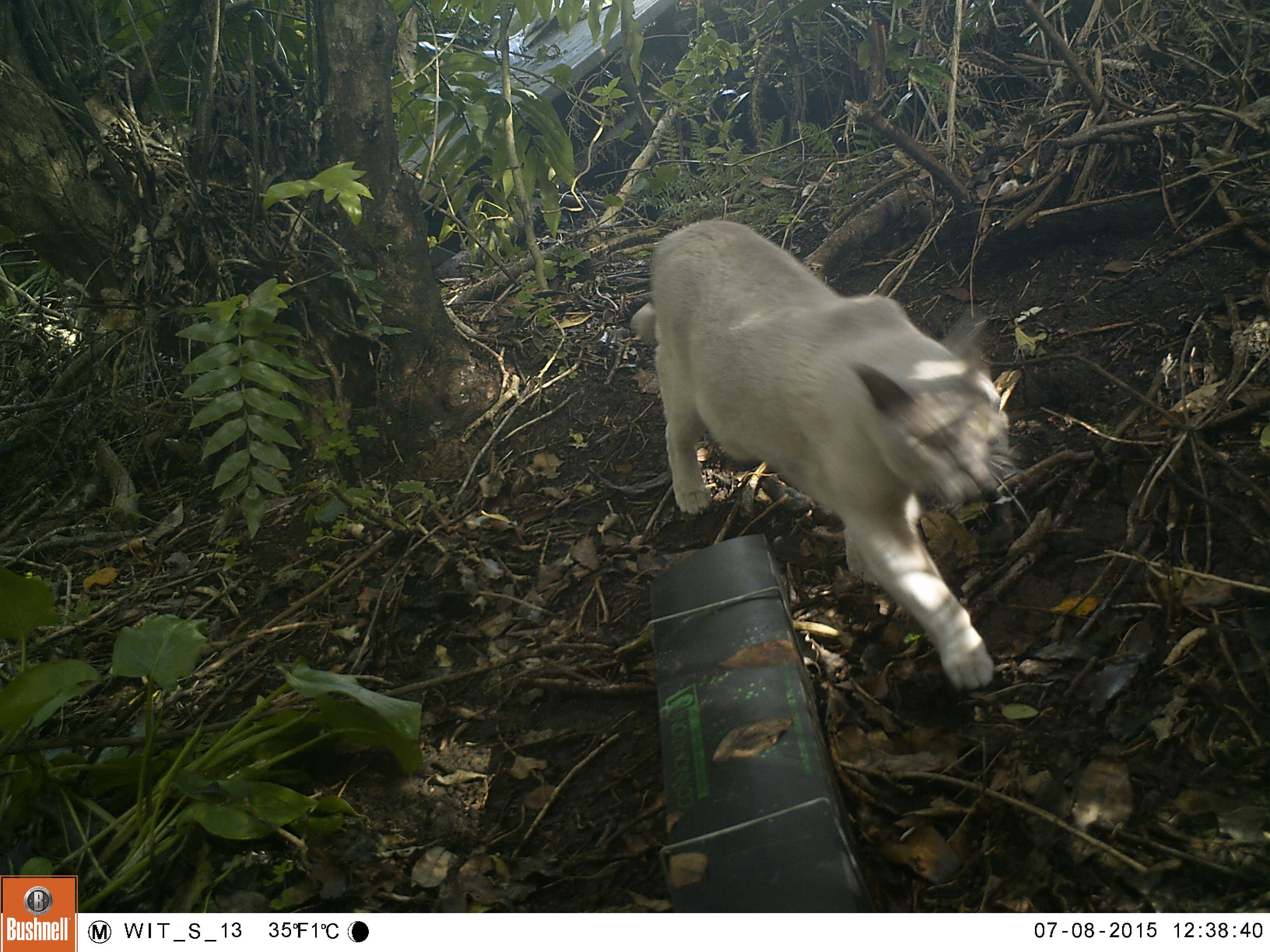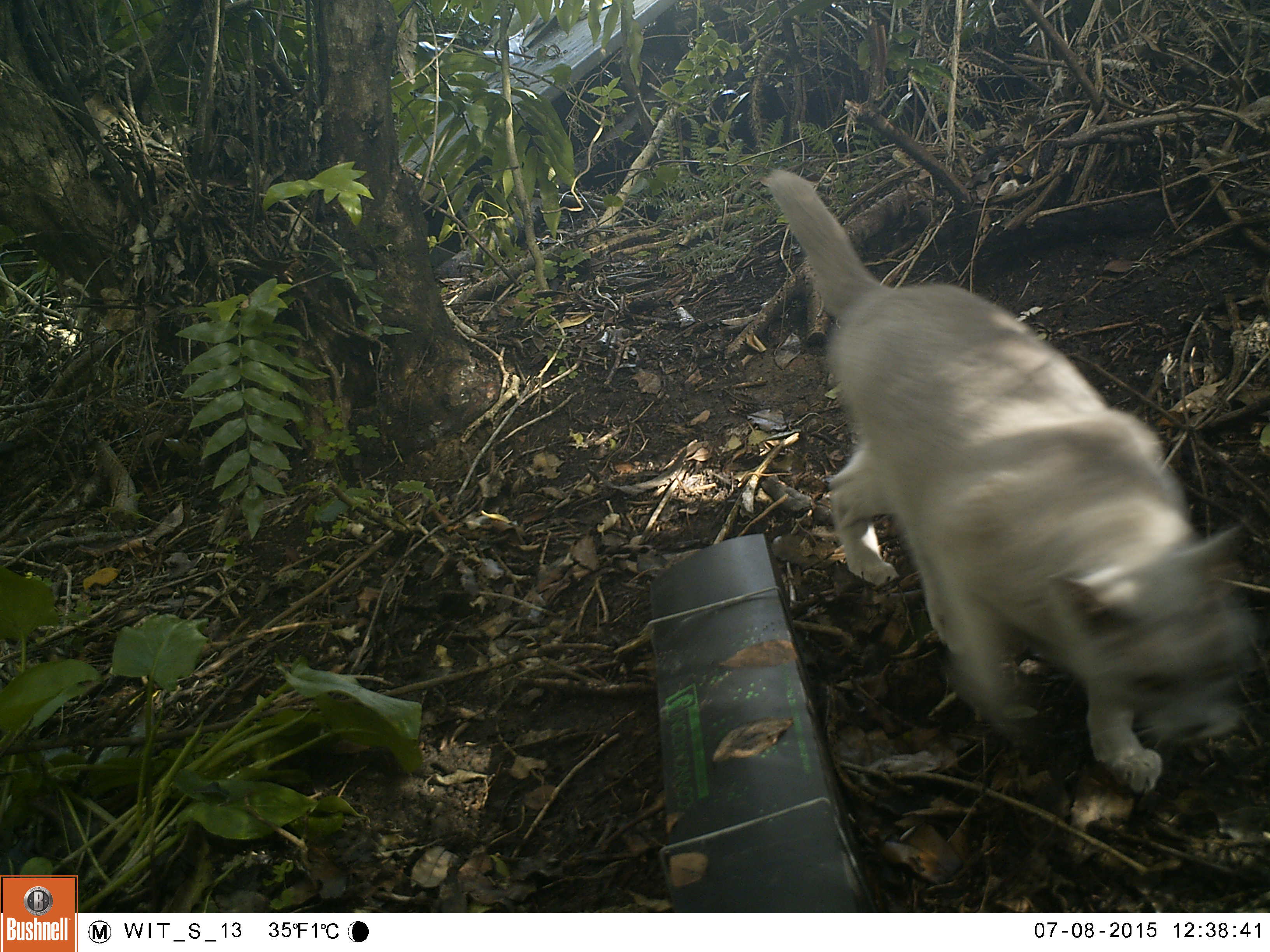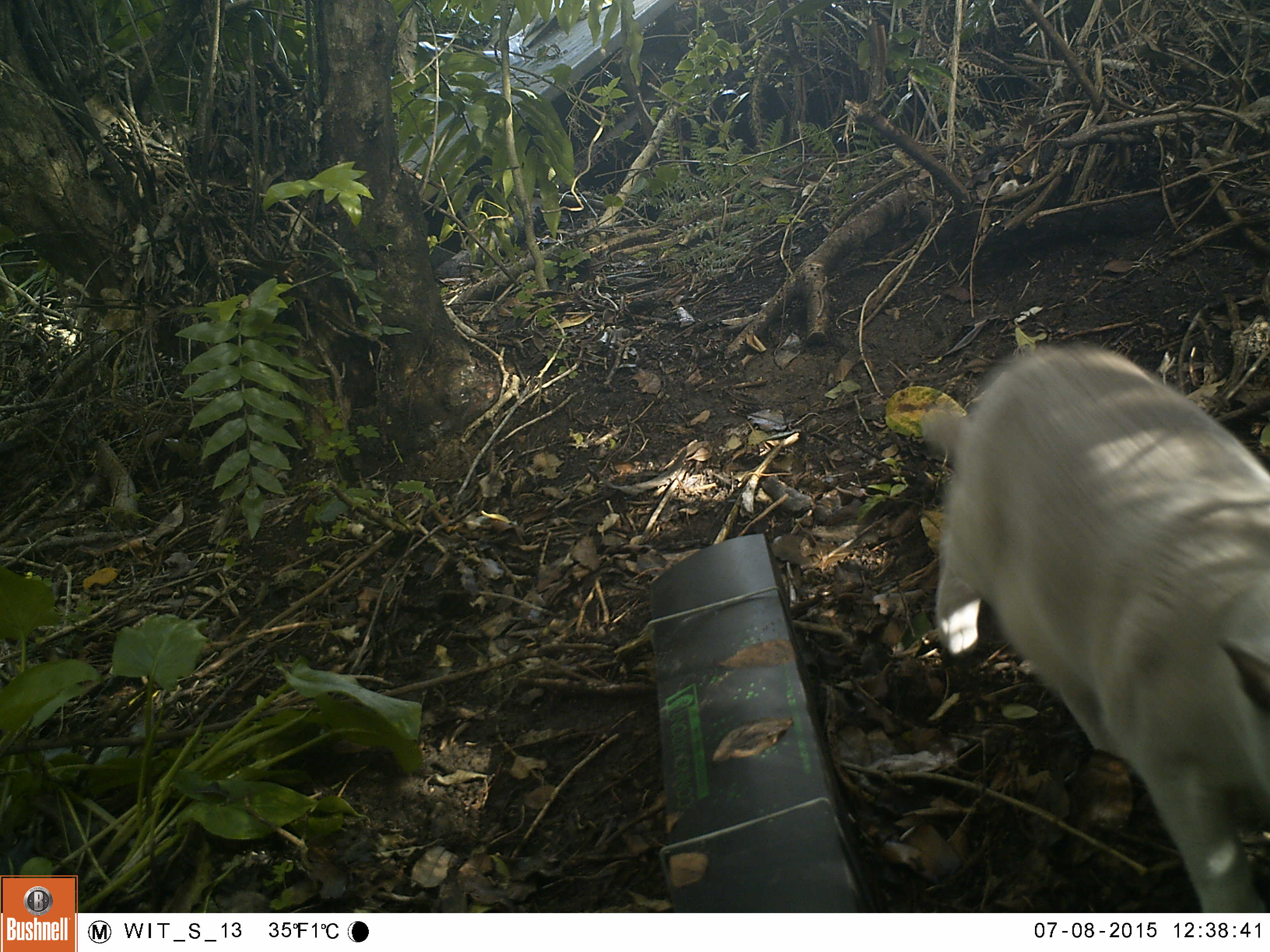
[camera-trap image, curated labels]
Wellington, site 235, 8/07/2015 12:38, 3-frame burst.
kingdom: Animalia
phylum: Chordata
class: Mammalia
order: Carnivora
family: Felidae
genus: Felis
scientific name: Felis catus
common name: cat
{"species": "cat (Felis catus)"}